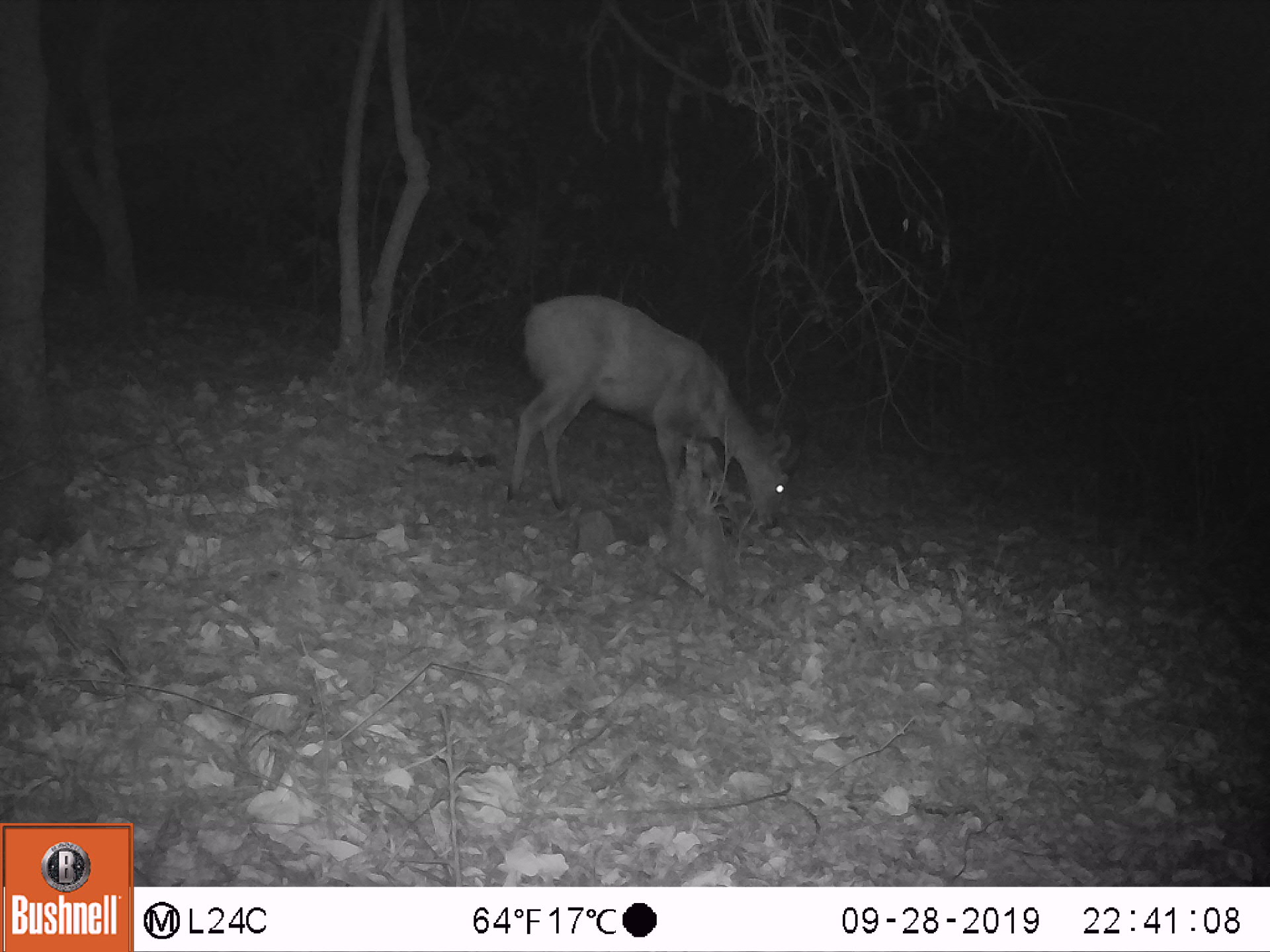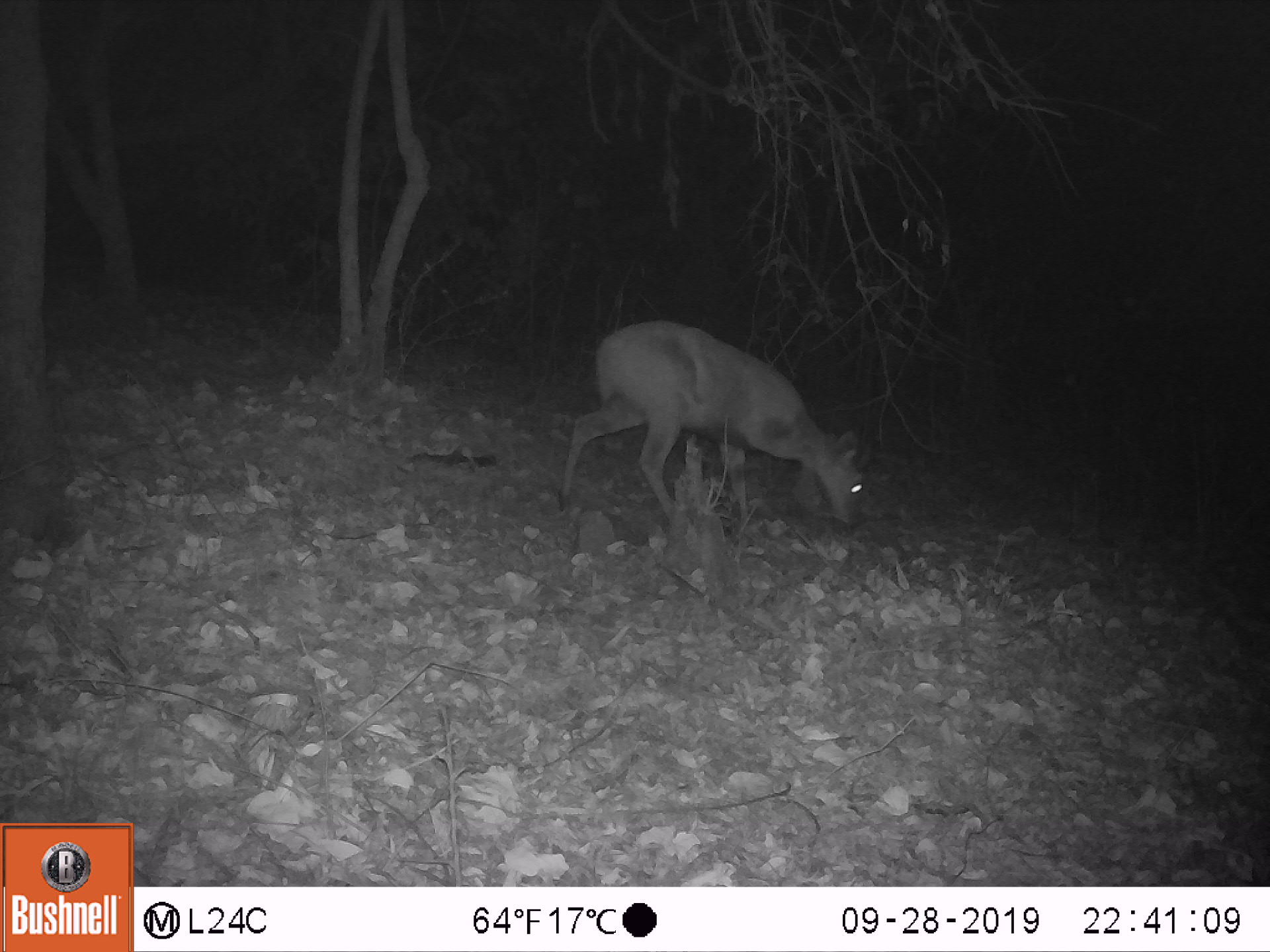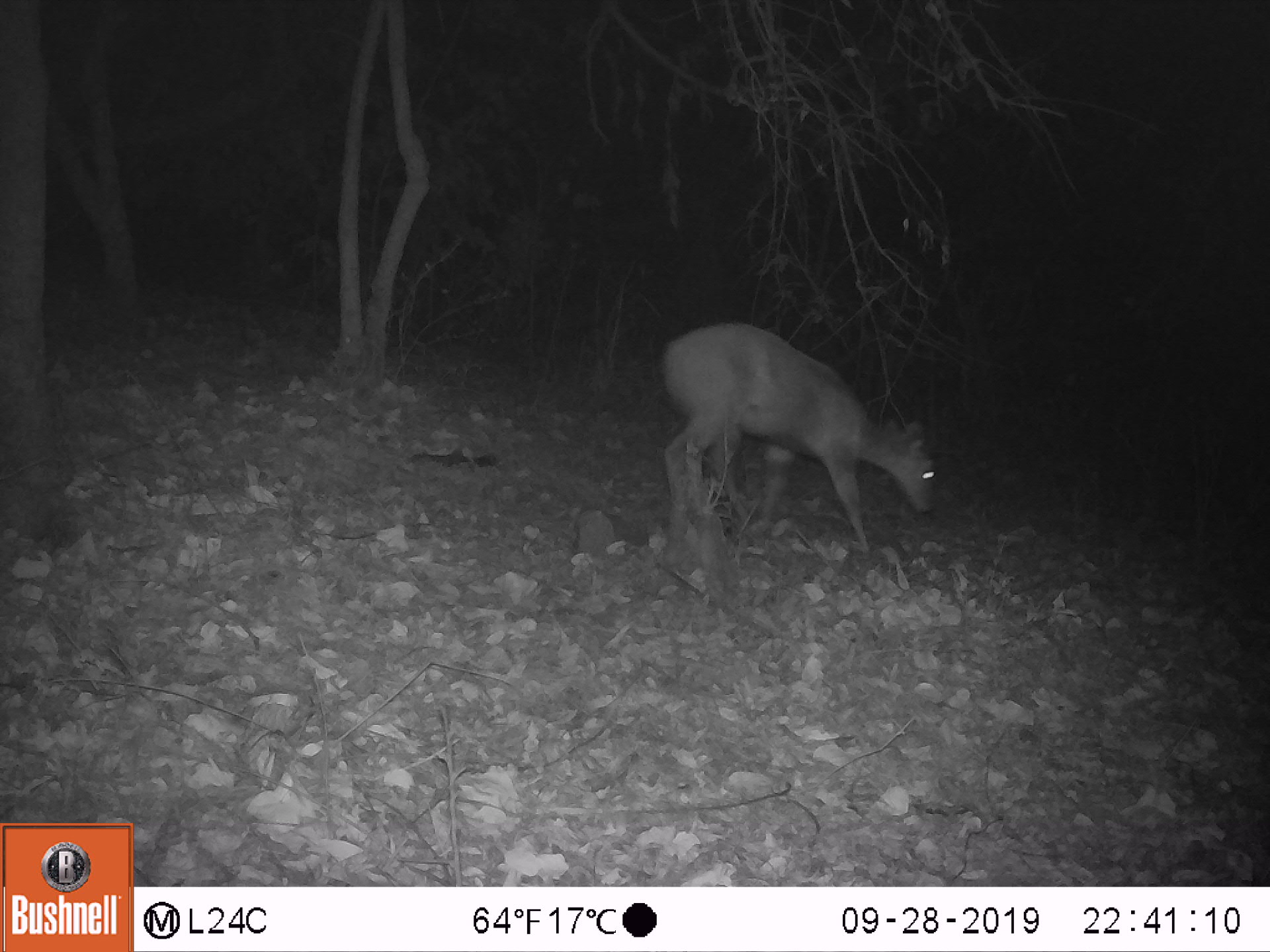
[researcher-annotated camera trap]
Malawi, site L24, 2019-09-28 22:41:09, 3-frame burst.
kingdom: Animalia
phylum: Chordata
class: Mammalia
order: Artiodactyla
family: Bovidae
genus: Tragelaphus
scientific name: Tragelaphus sylvaticus sylvaticus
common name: cape bushbuck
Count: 1.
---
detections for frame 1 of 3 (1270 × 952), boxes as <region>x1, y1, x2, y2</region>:
cape bushbuck: <region>502, 283, 801, 546</region>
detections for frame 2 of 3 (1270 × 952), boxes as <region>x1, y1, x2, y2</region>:
cape bushbuck: <region>557, 310, 873, 542</region>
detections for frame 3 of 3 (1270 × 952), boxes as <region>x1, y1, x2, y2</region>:
cape bushbuck: <region>659, 314, 945, 556</region>